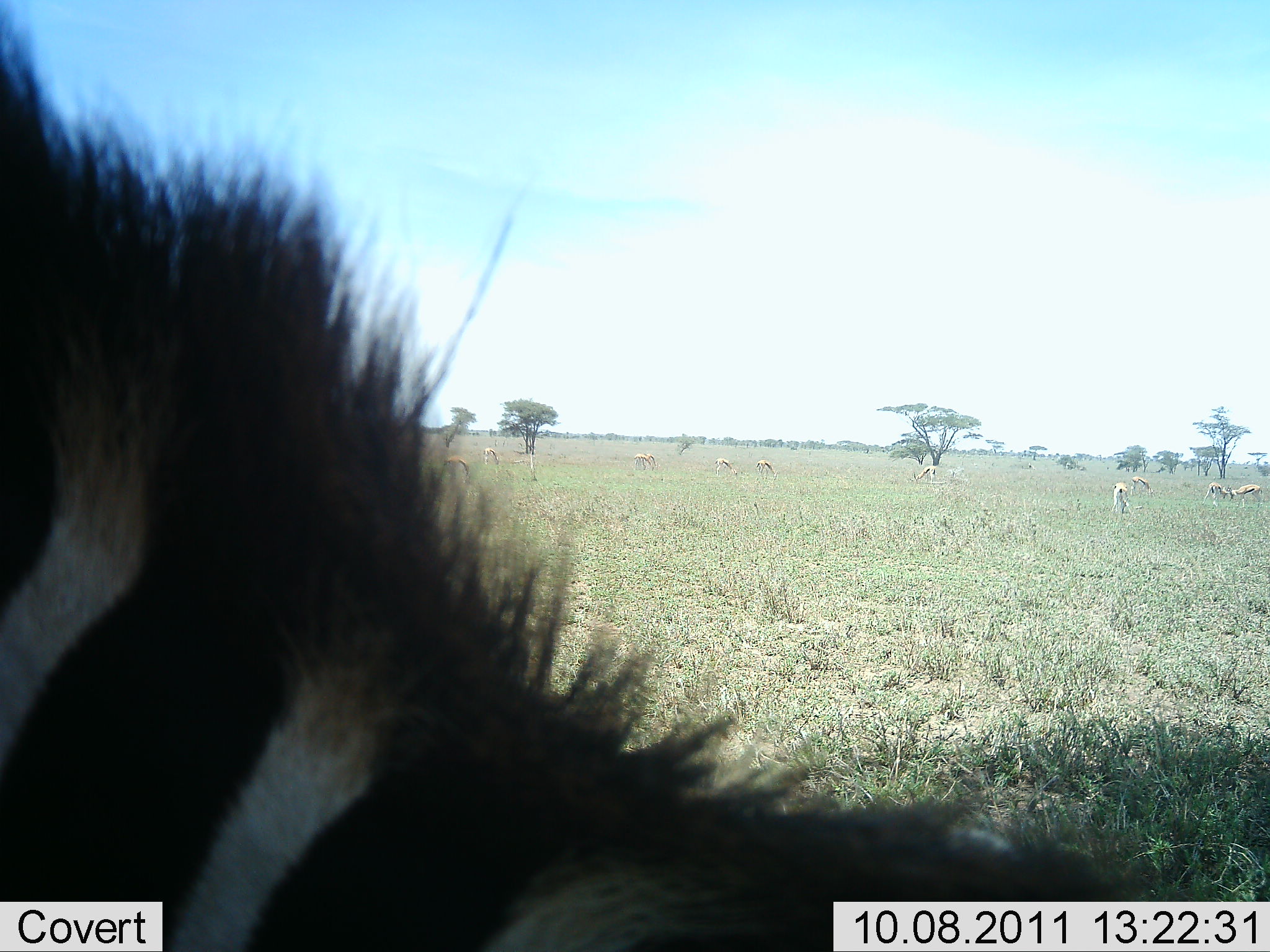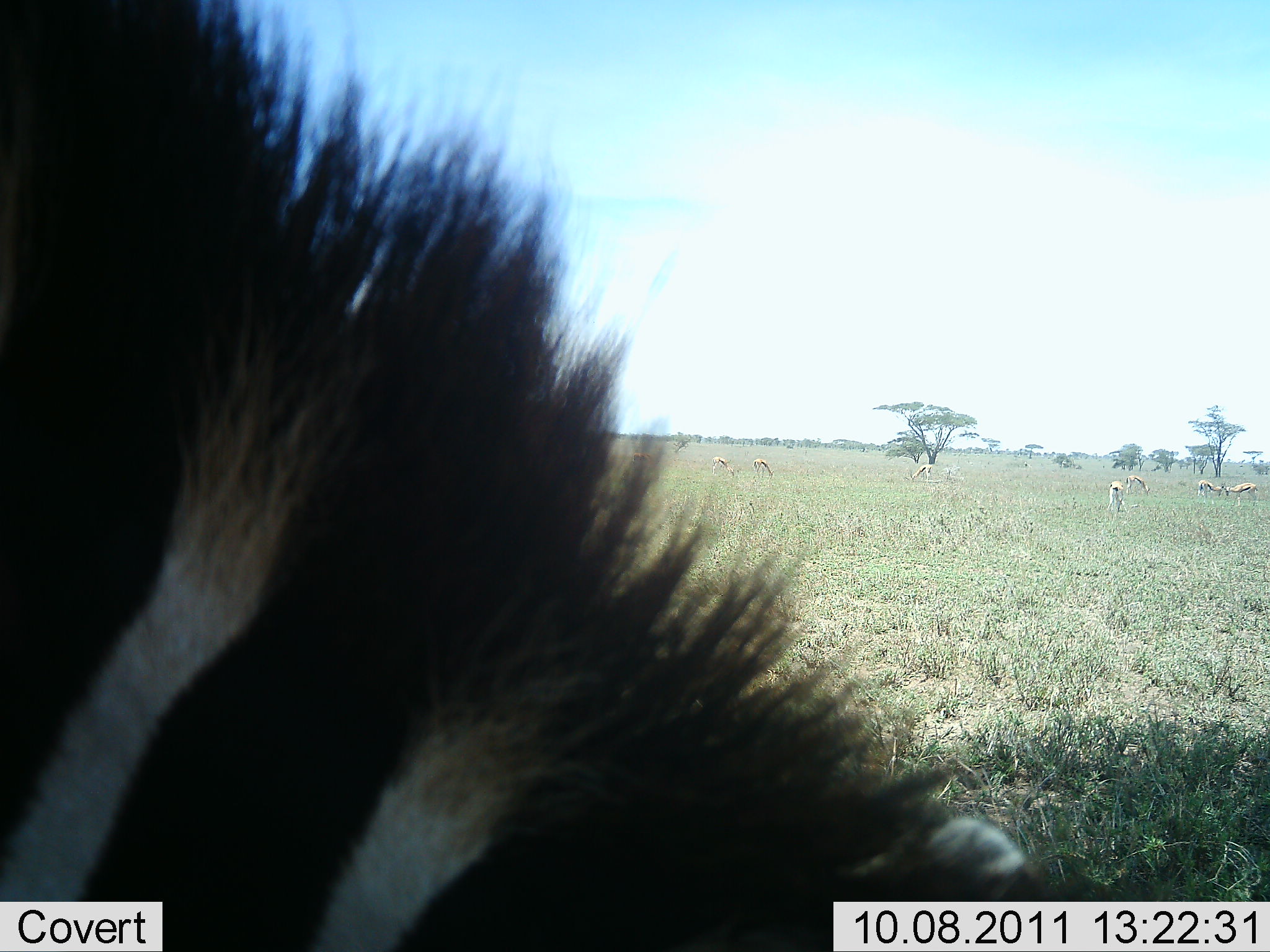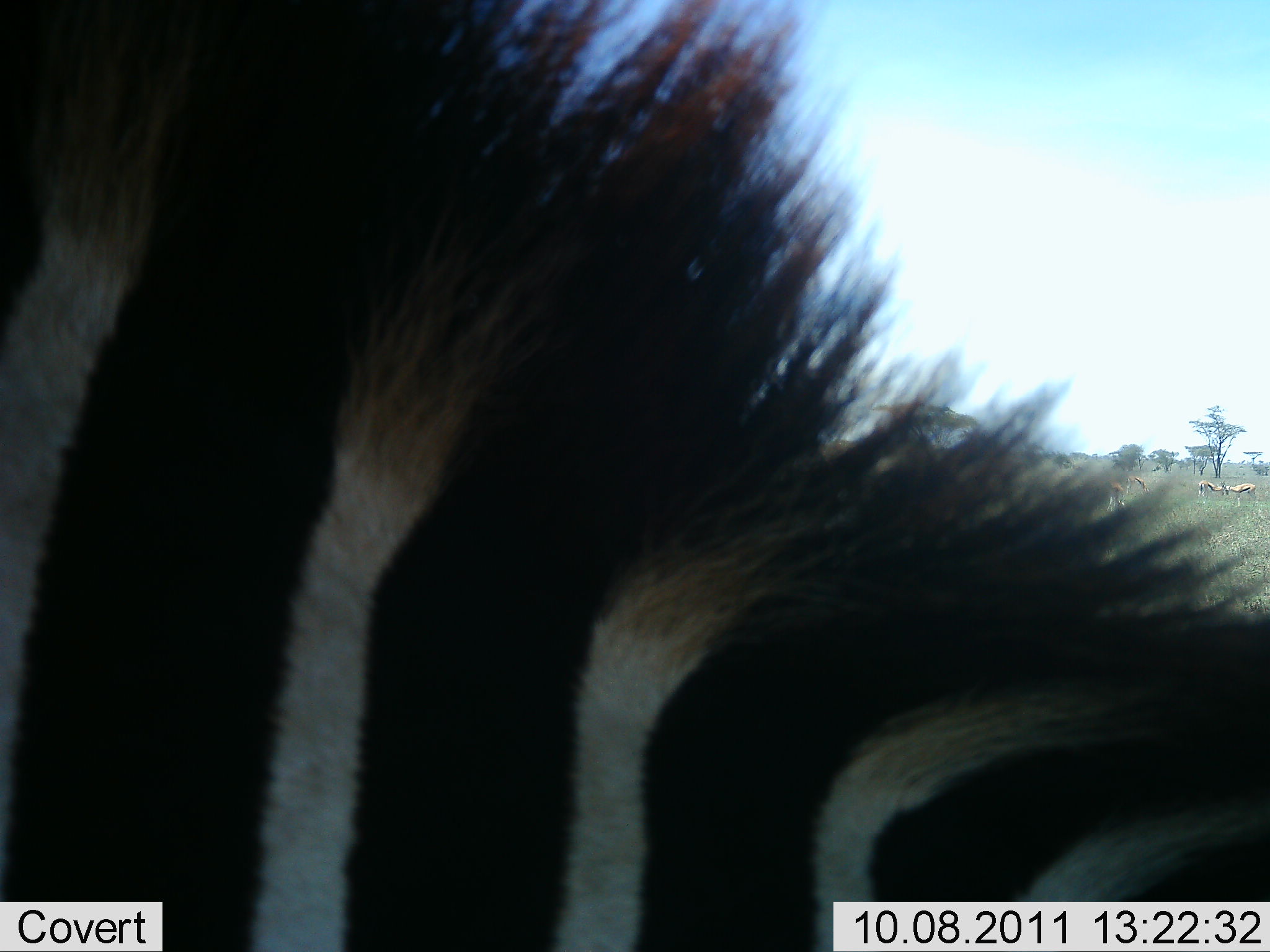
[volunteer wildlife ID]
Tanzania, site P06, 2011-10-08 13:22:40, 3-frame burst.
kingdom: Animalia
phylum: Chordata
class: Mammalia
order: Artiodactyla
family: Bovidae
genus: Eudorcas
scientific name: Eudorcas thomsonii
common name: thomson's gazelle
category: gazellethomsons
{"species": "gazellethomsons (thomson's gazelle) (Eudorcas thomsonii)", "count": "11-50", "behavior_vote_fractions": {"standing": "42%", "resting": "0%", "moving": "0%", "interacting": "0%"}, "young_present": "0%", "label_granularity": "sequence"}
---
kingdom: Animalia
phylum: Chordata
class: Mammalia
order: Perissodactyla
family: Equidae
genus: Equus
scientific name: Equus quagga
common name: plains zebra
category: zebra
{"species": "zebra (plains zebra) (Equus quagga)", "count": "1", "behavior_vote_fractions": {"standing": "45%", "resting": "5%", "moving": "30%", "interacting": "0%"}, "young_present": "0%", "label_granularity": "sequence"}